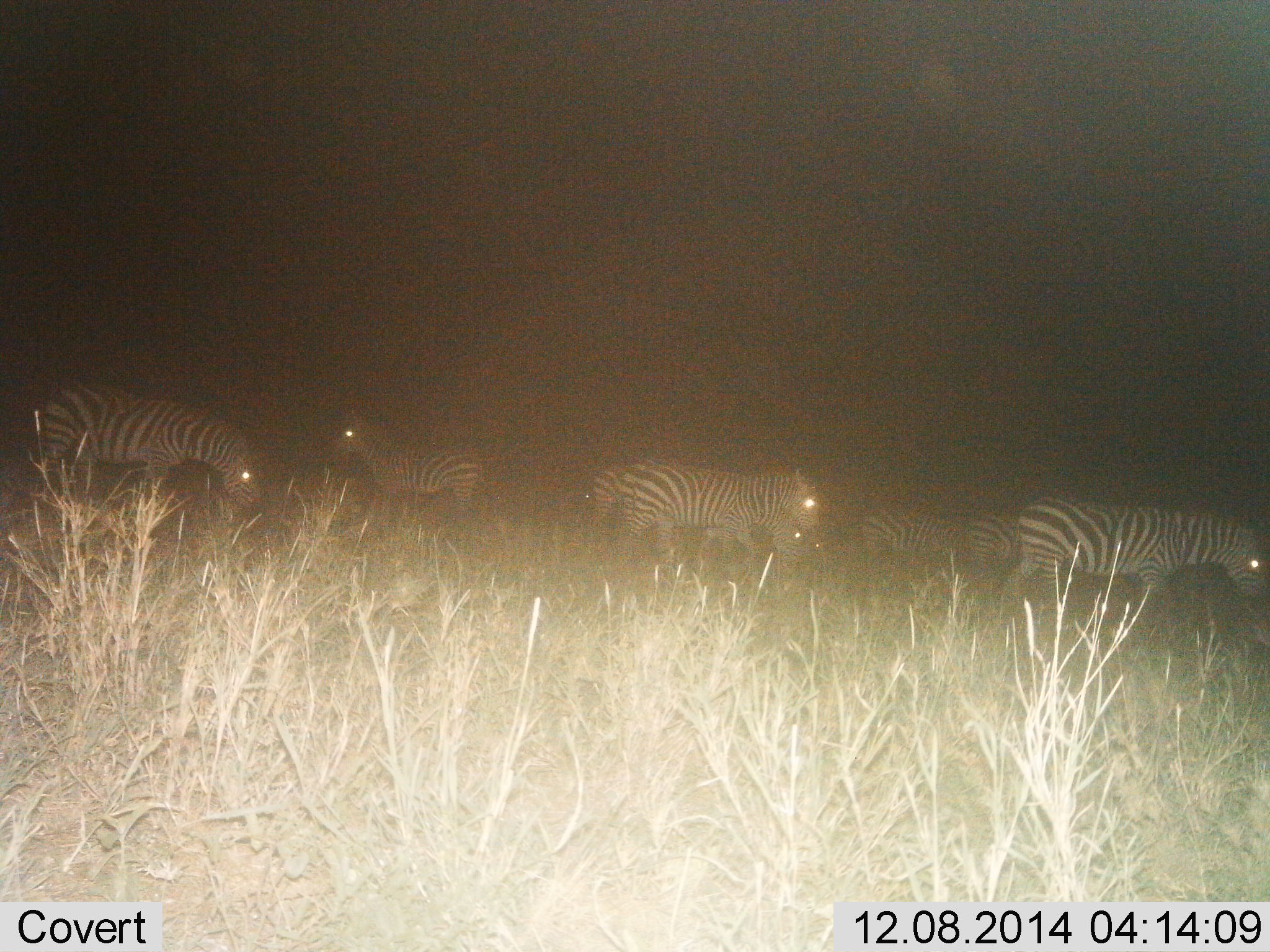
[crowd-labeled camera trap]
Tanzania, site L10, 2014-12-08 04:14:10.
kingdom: Animalia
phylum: Chordata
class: Mammalia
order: Perissodactyla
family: Equidae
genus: Equus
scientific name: Equus quagga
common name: plains zebra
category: zebra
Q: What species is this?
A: Zebra (plains zebra) (Equus quagga).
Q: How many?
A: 7.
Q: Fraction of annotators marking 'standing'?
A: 40%.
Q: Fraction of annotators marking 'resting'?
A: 0%.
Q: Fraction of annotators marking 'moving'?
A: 70%.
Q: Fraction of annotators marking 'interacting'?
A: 0%.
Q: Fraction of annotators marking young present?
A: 20%.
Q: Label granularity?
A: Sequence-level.